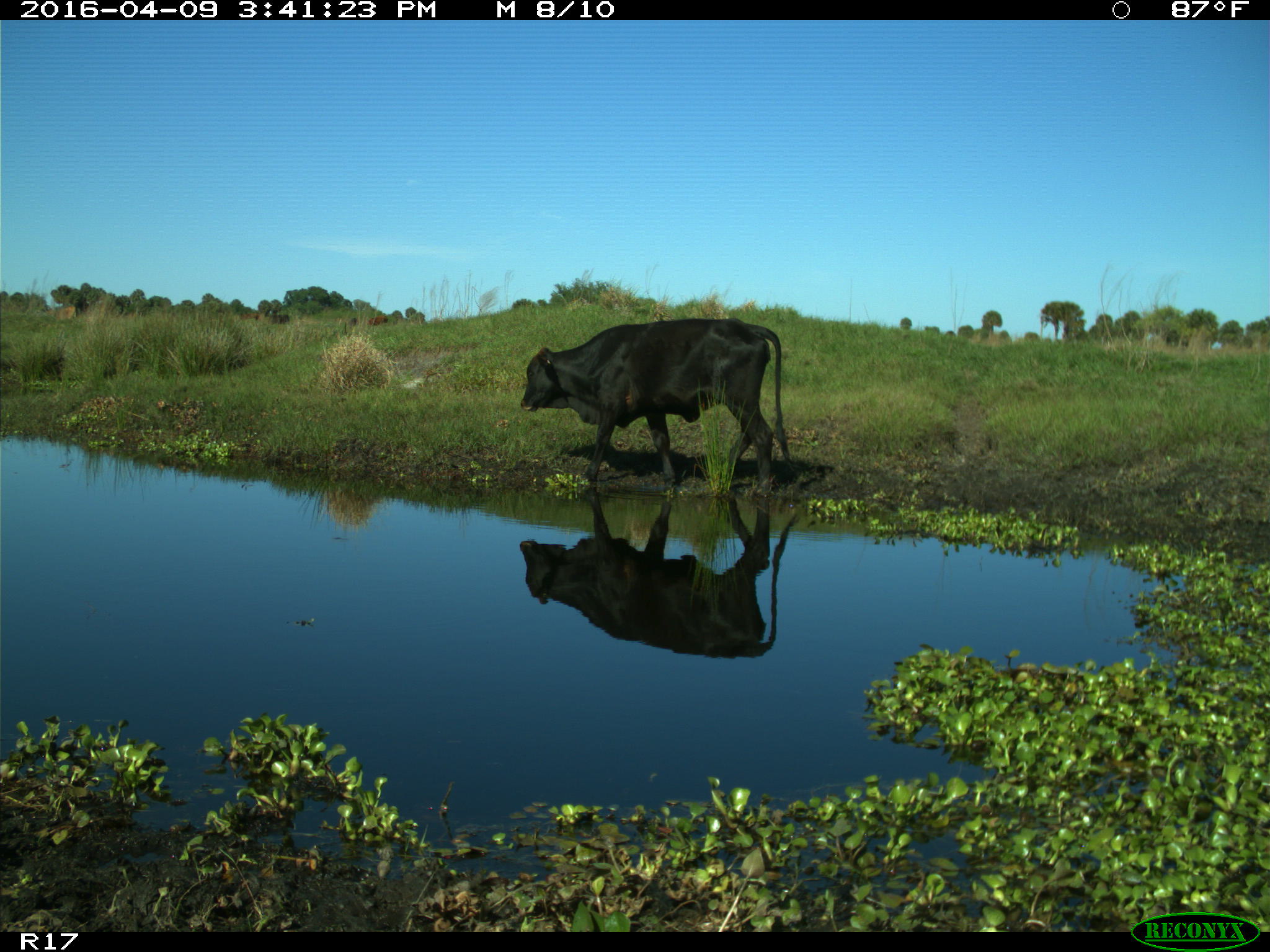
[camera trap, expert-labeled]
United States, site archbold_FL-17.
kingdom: Animalia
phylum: Chordata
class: Mammalia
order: Artiodactyla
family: Bovidae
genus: Bos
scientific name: Bos taurus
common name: domestic cow